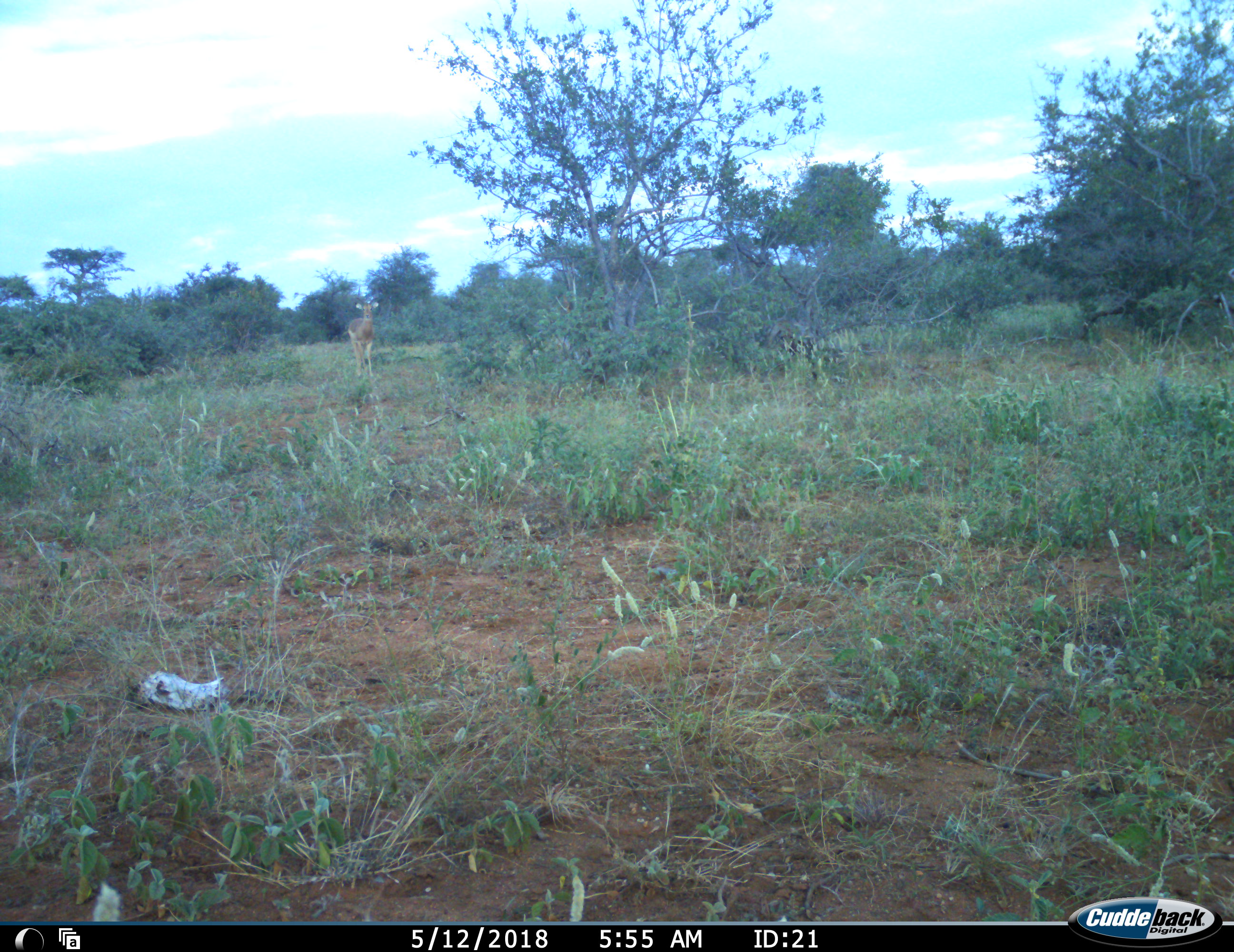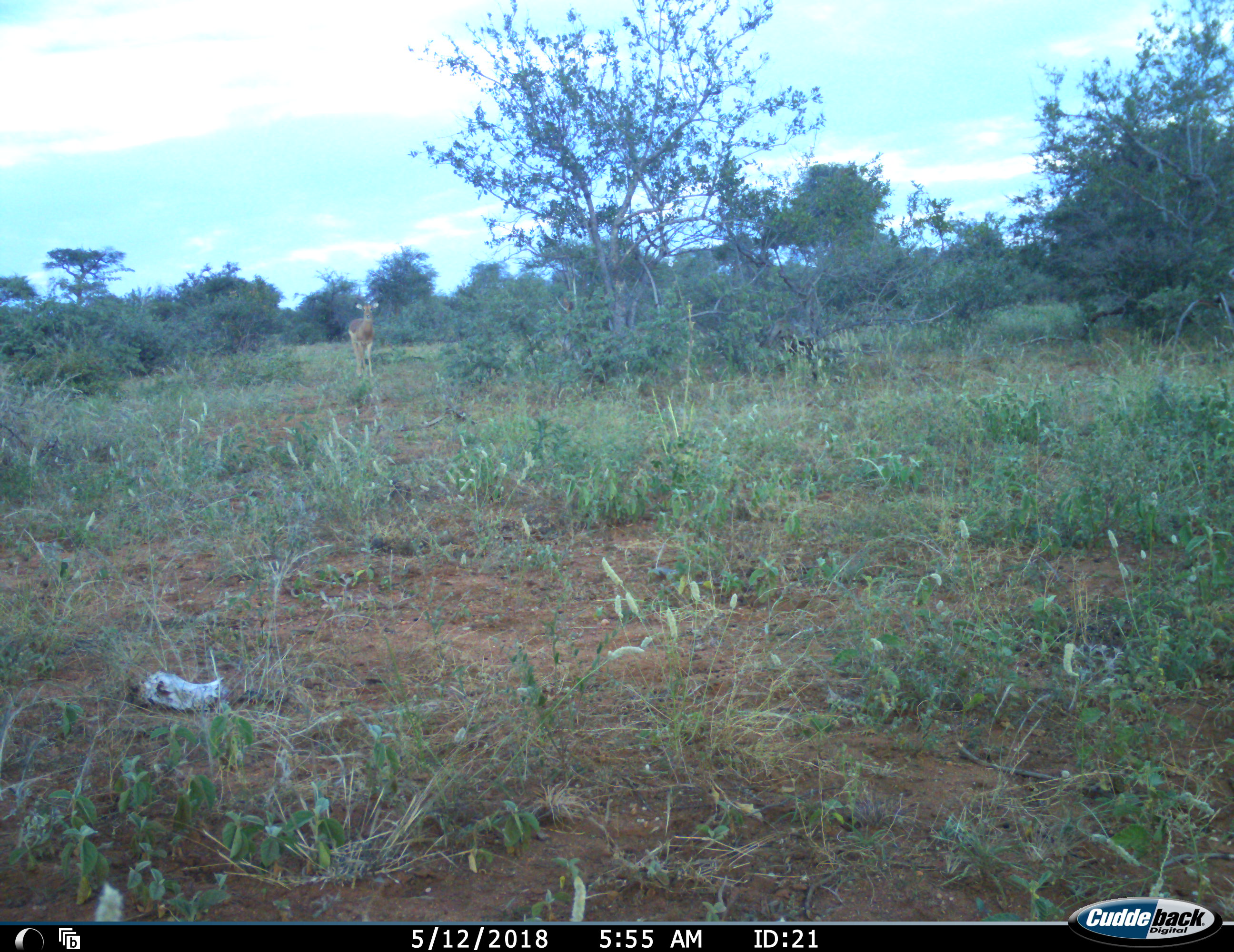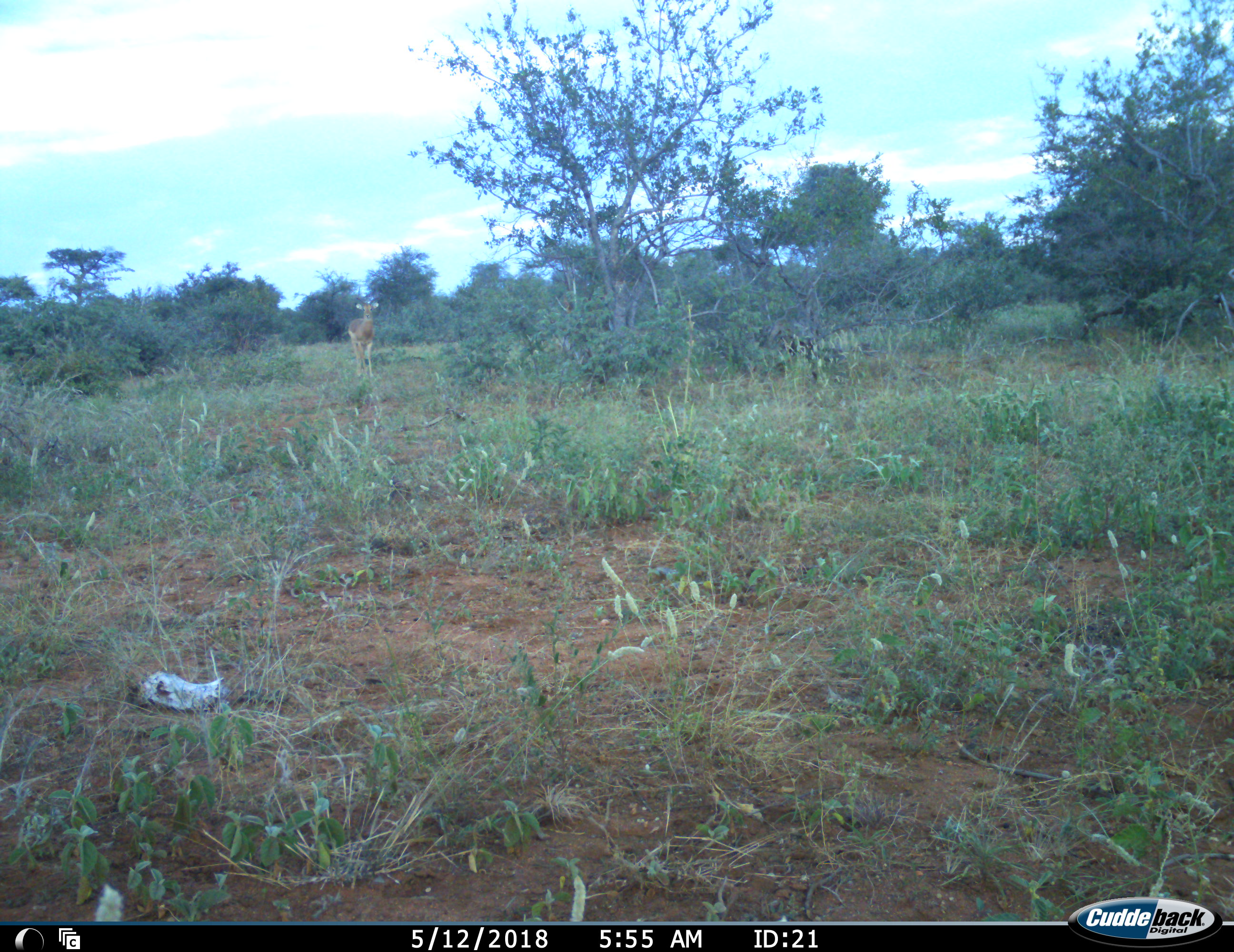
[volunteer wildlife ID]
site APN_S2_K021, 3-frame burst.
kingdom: Animalia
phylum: Chordata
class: Mammalia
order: Artiodactyla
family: Bovidae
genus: Aepyceros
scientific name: Aepyceros melampus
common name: impala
Impala (Aepyceros melampus), count 1. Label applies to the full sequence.